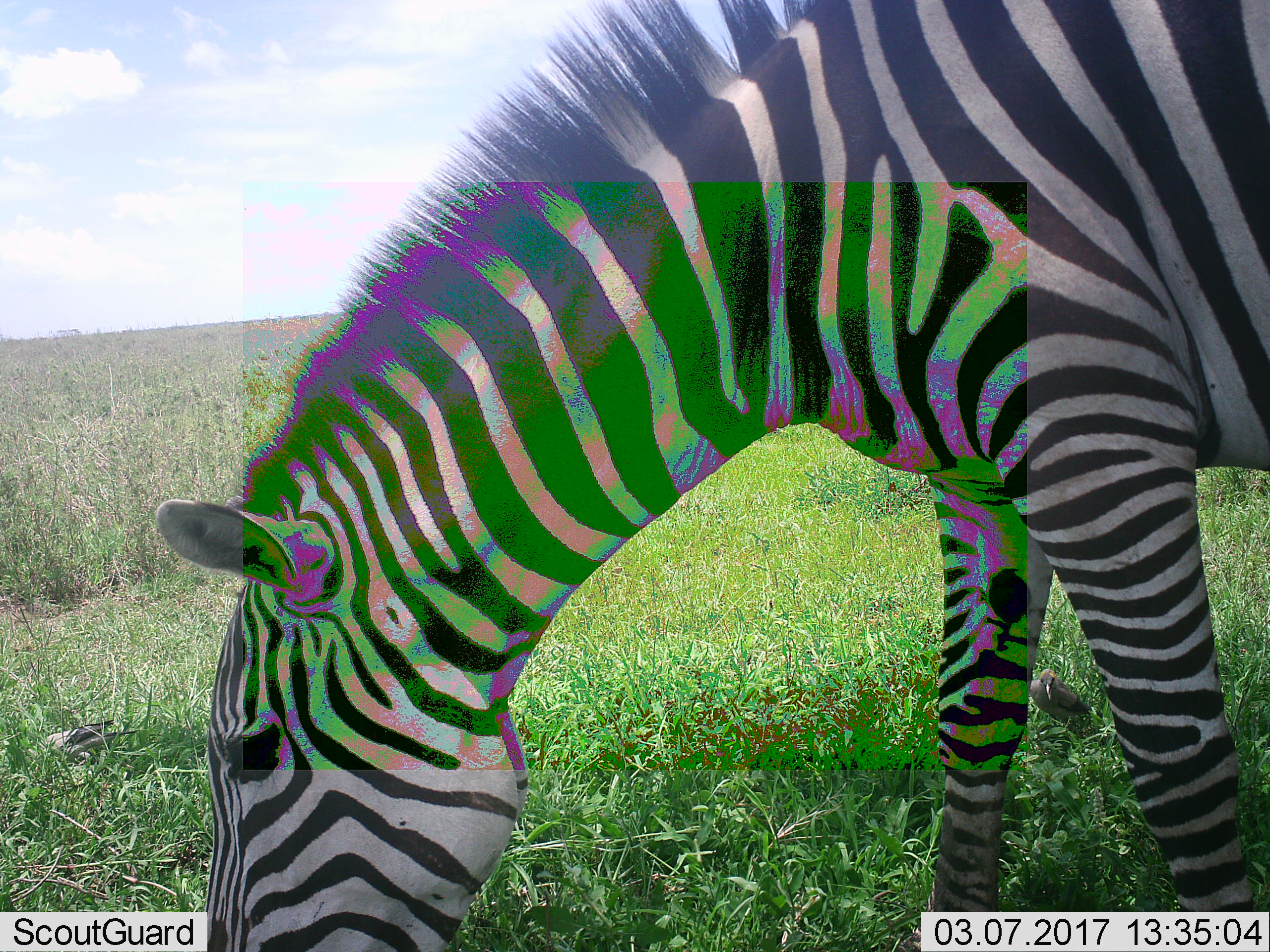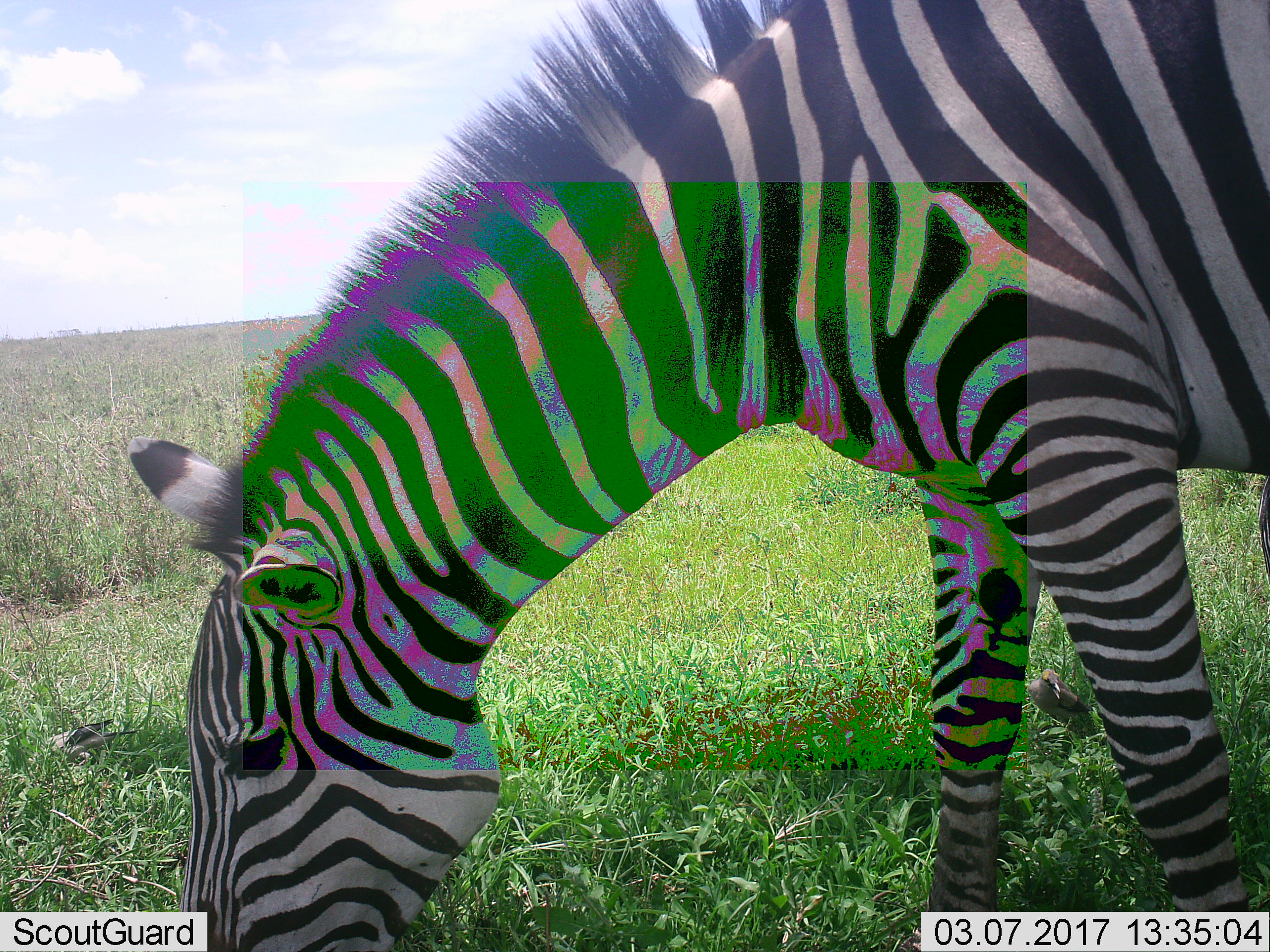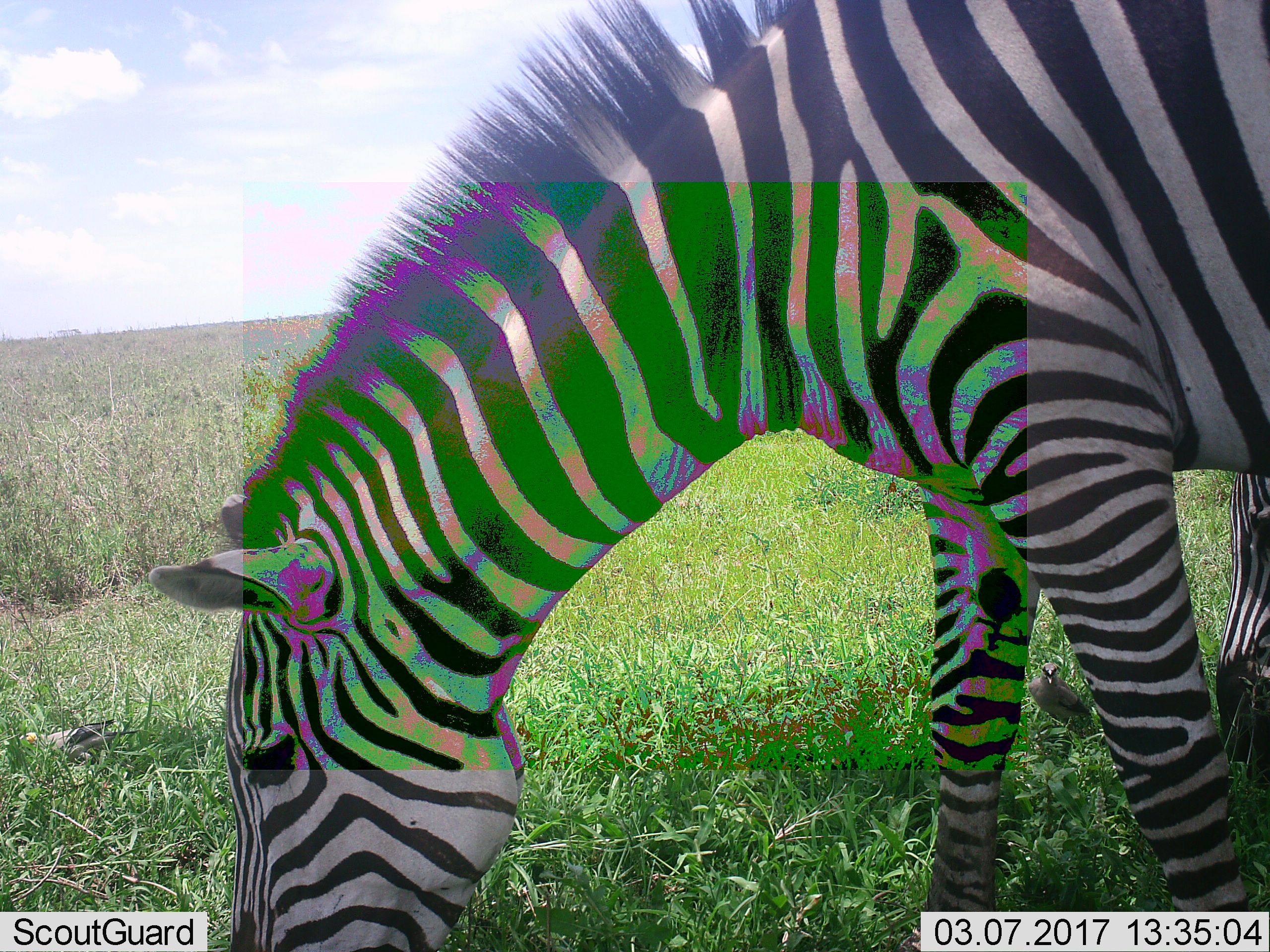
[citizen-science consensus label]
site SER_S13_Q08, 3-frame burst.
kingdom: Animalia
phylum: Chordata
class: Aves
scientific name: Aves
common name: bird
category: birdother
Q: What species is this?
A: Birdother (bird) (Aves).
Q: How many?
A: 2.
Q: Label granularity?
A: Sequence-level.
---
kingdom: Animalia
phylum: Chordata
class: Mammalia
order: Perissodactyla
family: Equidae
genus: Equus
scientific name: Equus quagga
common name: plains zebra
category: zebraplains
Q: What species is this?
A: Zebraplains (plains zebra) (Equus quagga).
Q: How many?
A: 1.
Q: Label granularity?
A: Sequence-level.